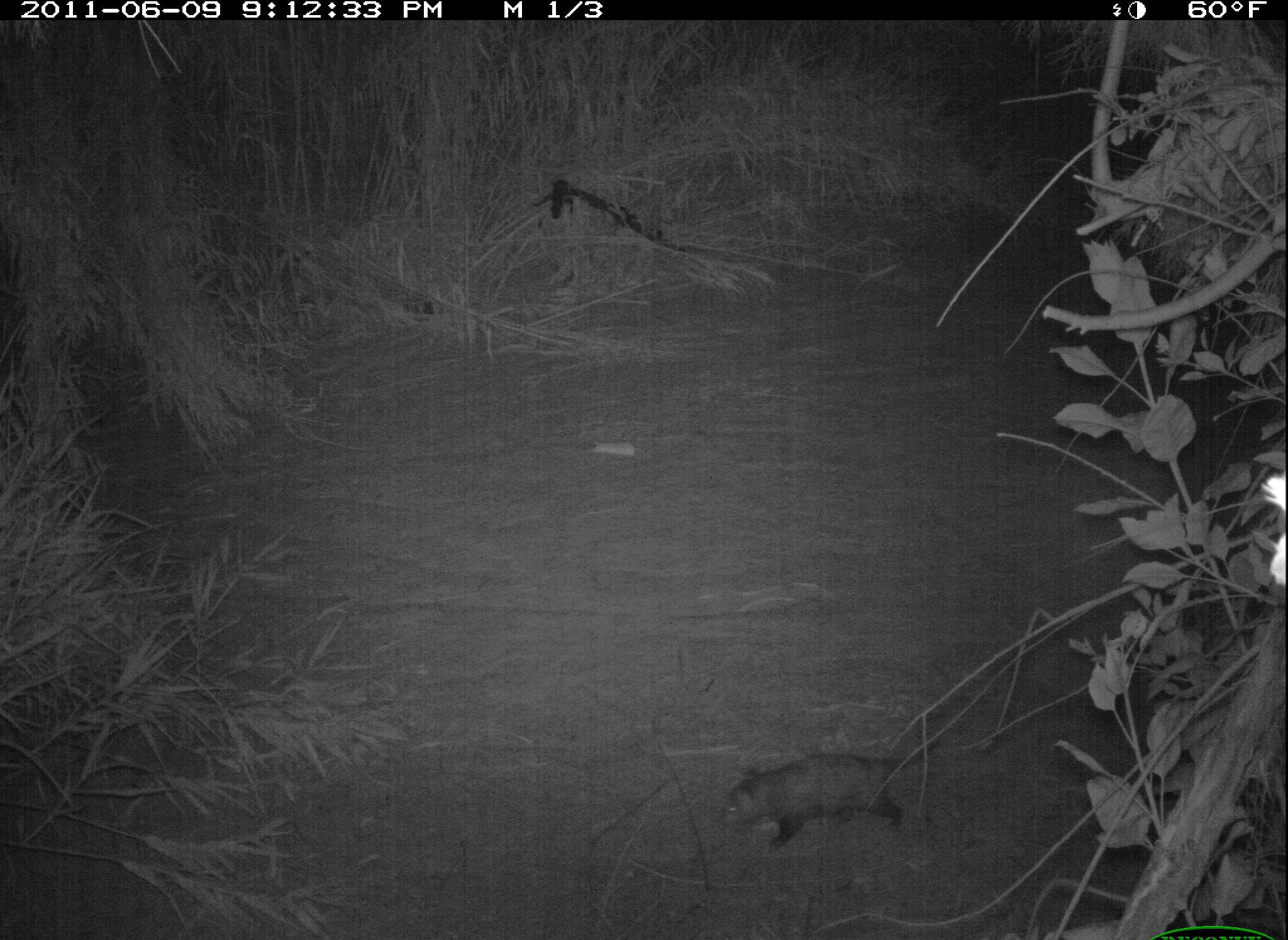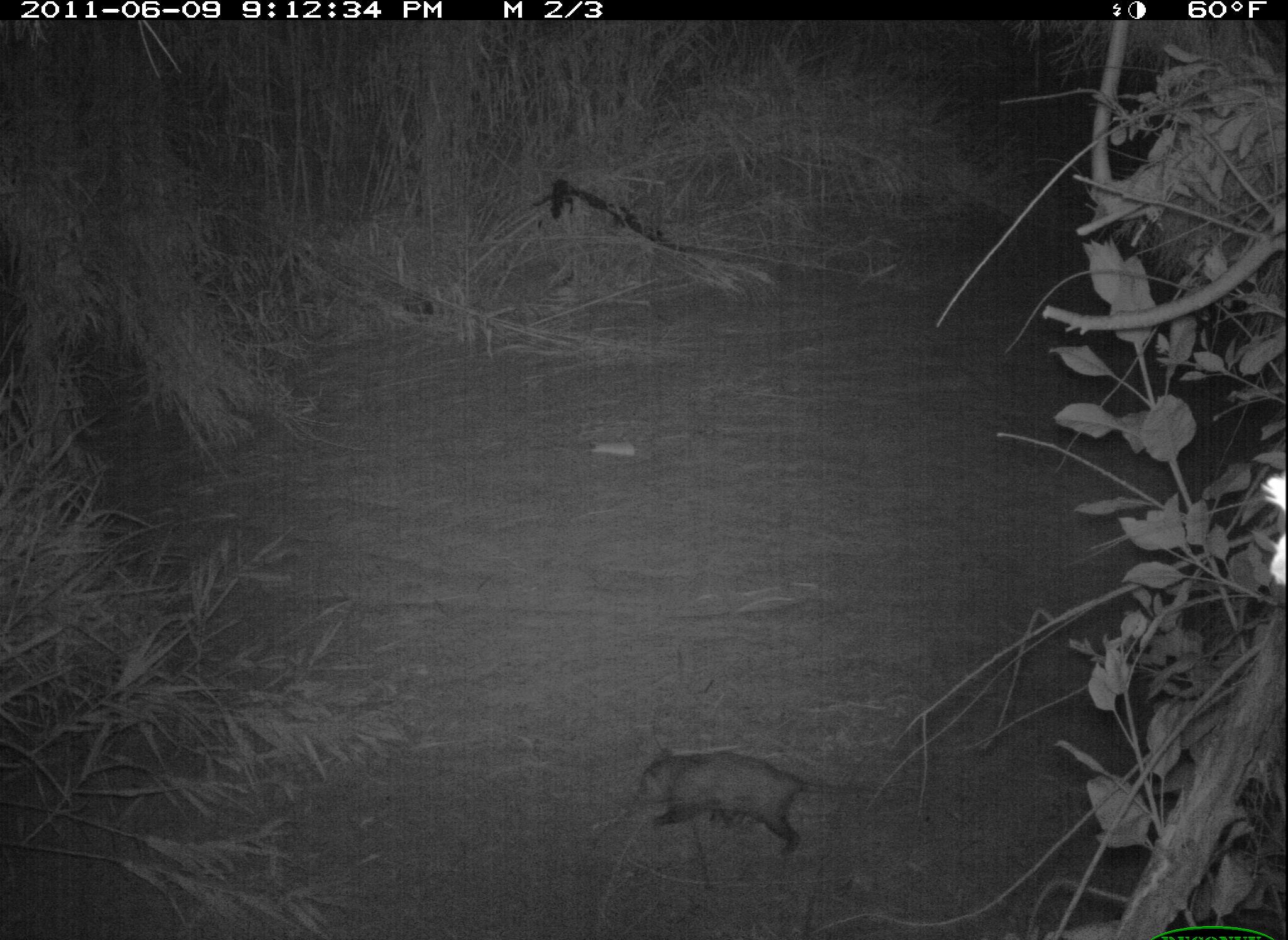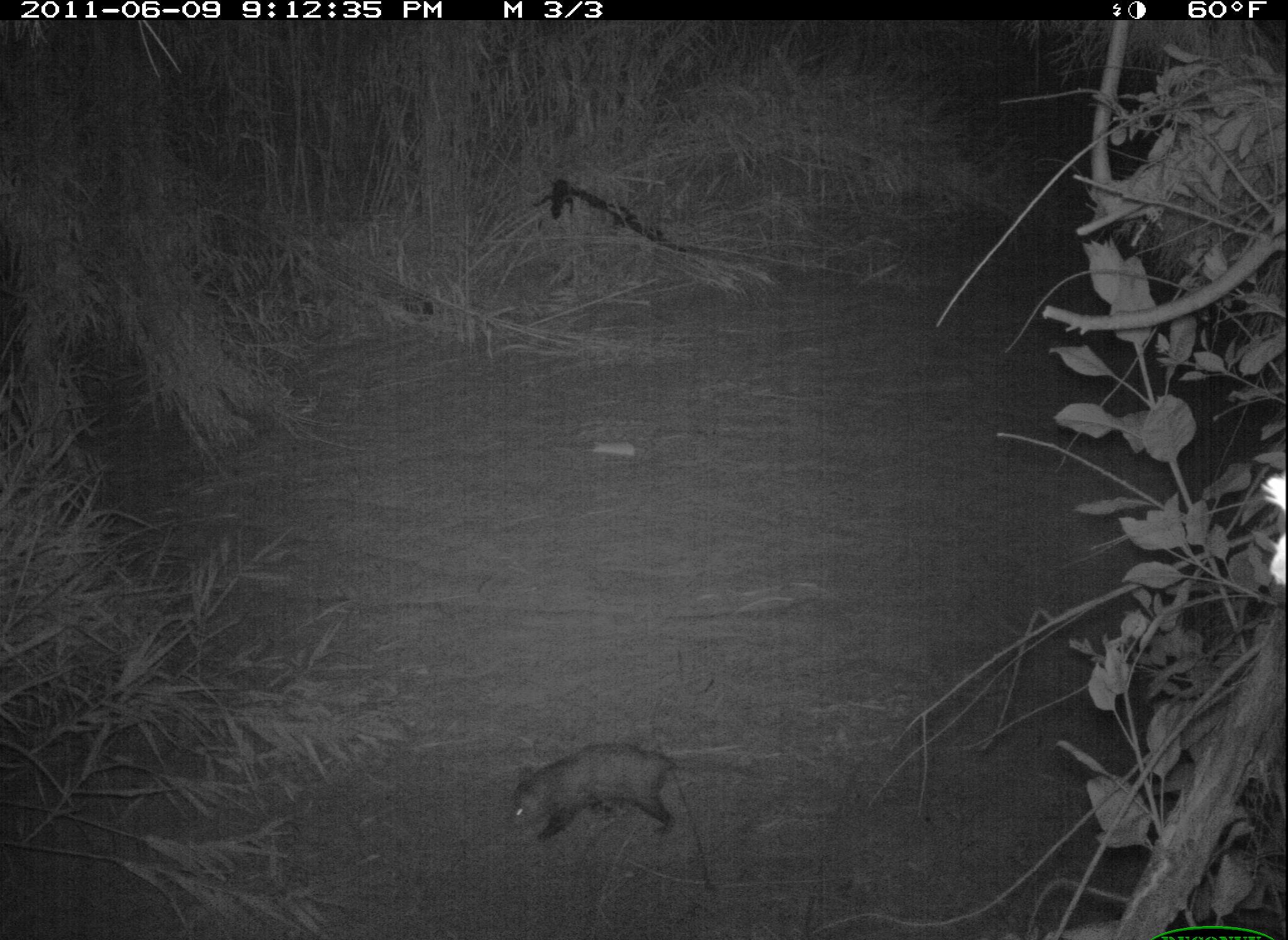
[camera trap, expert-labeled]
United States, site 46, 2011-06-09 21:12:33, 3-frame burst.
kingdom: Animalia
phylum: Chordata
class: Mammalia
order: Didelphimorphia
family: Didelphidae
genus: Didelphis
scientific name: Didelphis virginiana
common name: virginia opossum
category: opossum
Opossum (virginia opossum) (Didelphis virginiana).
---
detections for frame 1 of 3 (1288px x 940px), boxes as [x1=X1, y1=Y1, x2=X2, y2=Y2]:
opossum: [x1=710, y1=735, x2=946, y2=852]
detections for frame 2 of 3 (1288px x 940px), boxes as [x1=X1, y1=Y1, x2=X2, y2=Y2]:
opossum: [x1=633, y1=744, x2=874, y2=868]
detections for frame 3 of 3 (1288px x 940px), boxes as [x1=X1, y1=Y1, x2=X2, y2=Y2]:
opossum: [x1=481, y1=726, x2=758, y2=857]